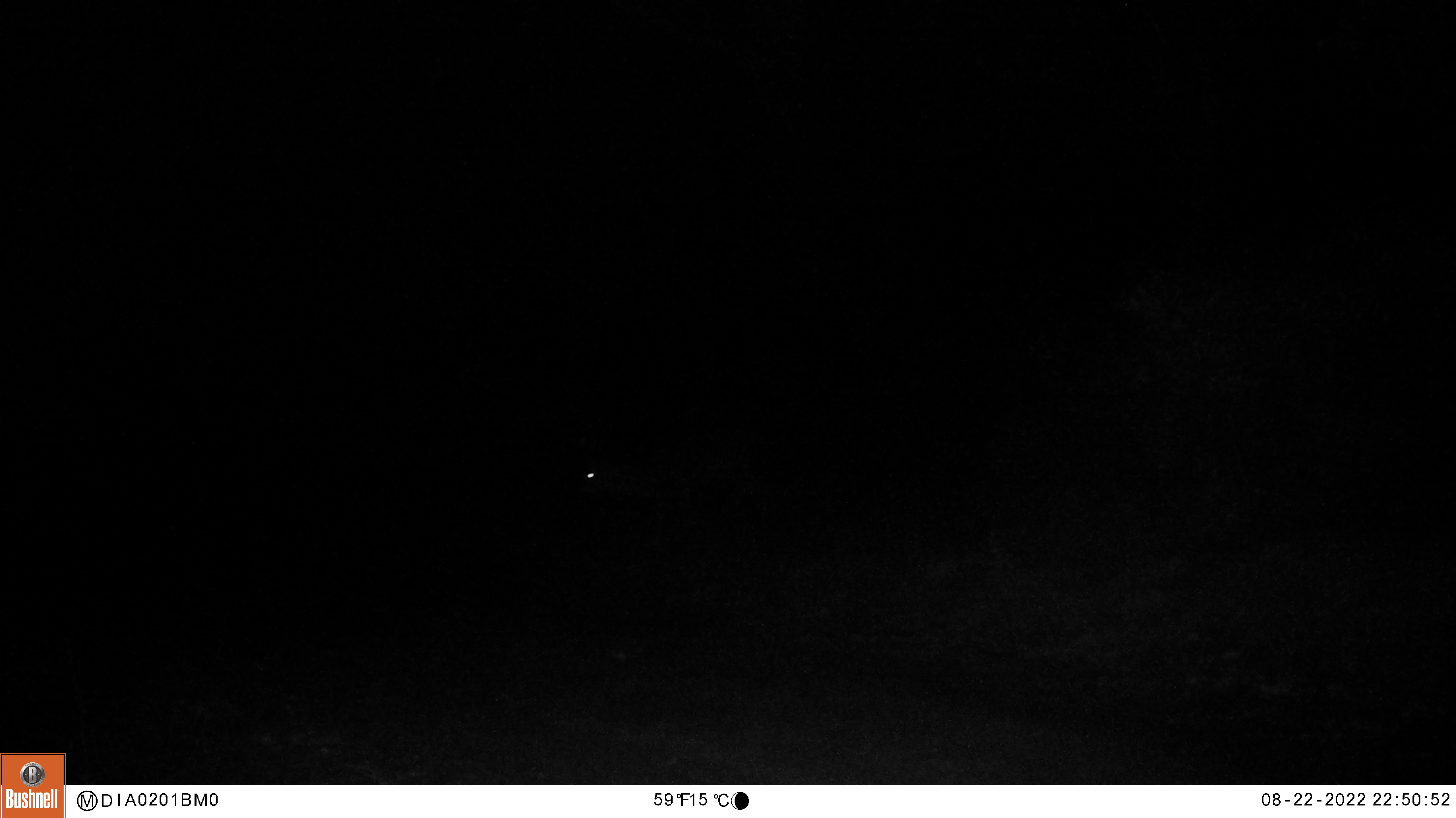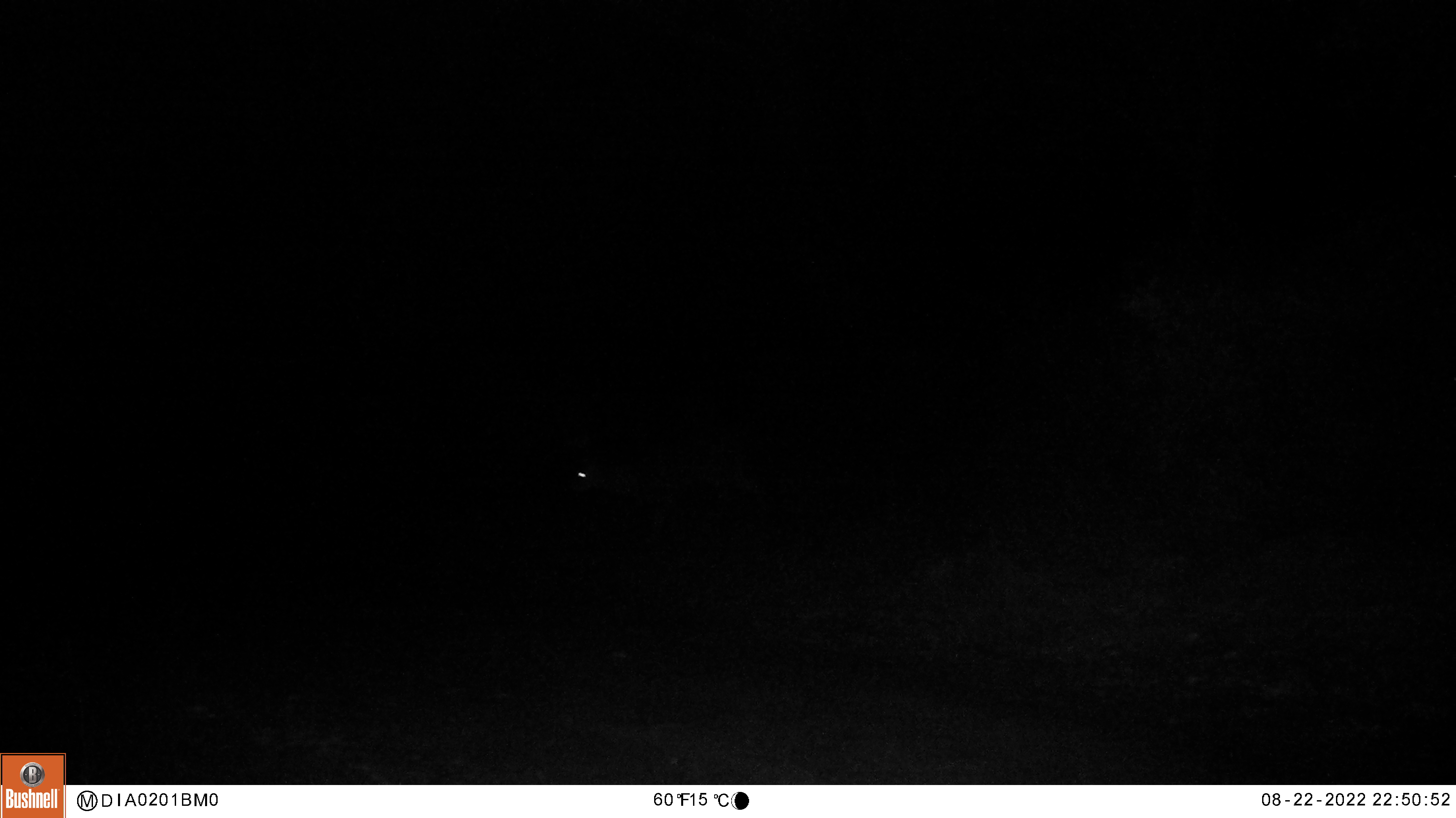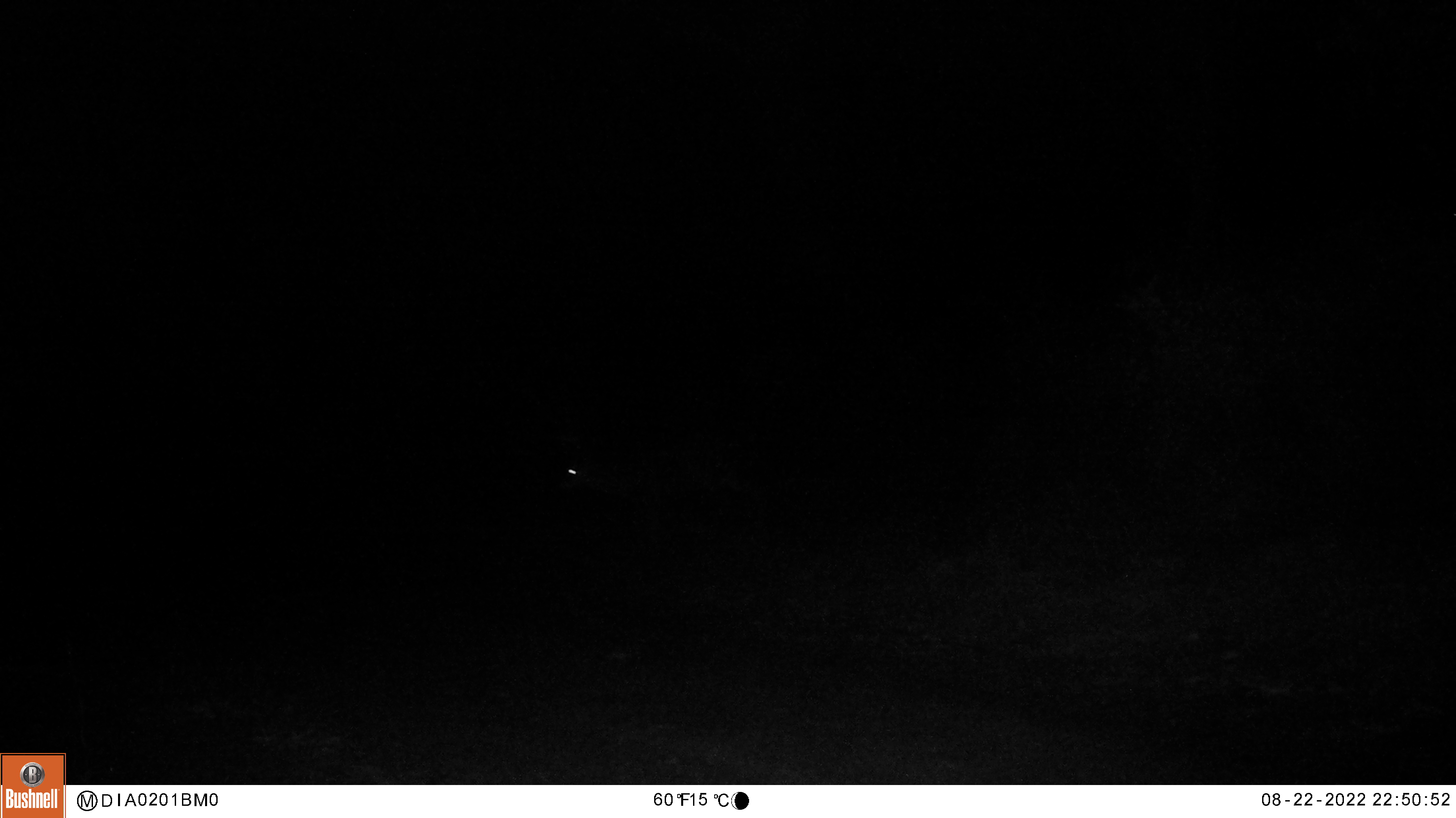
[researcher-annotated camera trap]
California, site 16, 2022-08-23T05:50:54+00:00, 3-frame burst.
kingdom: Animalia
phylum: Chordata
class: Mammalia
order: Artiodactyla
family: Cervidae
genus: Odocoileus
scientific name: Odocoileus hemionus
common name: mule deer